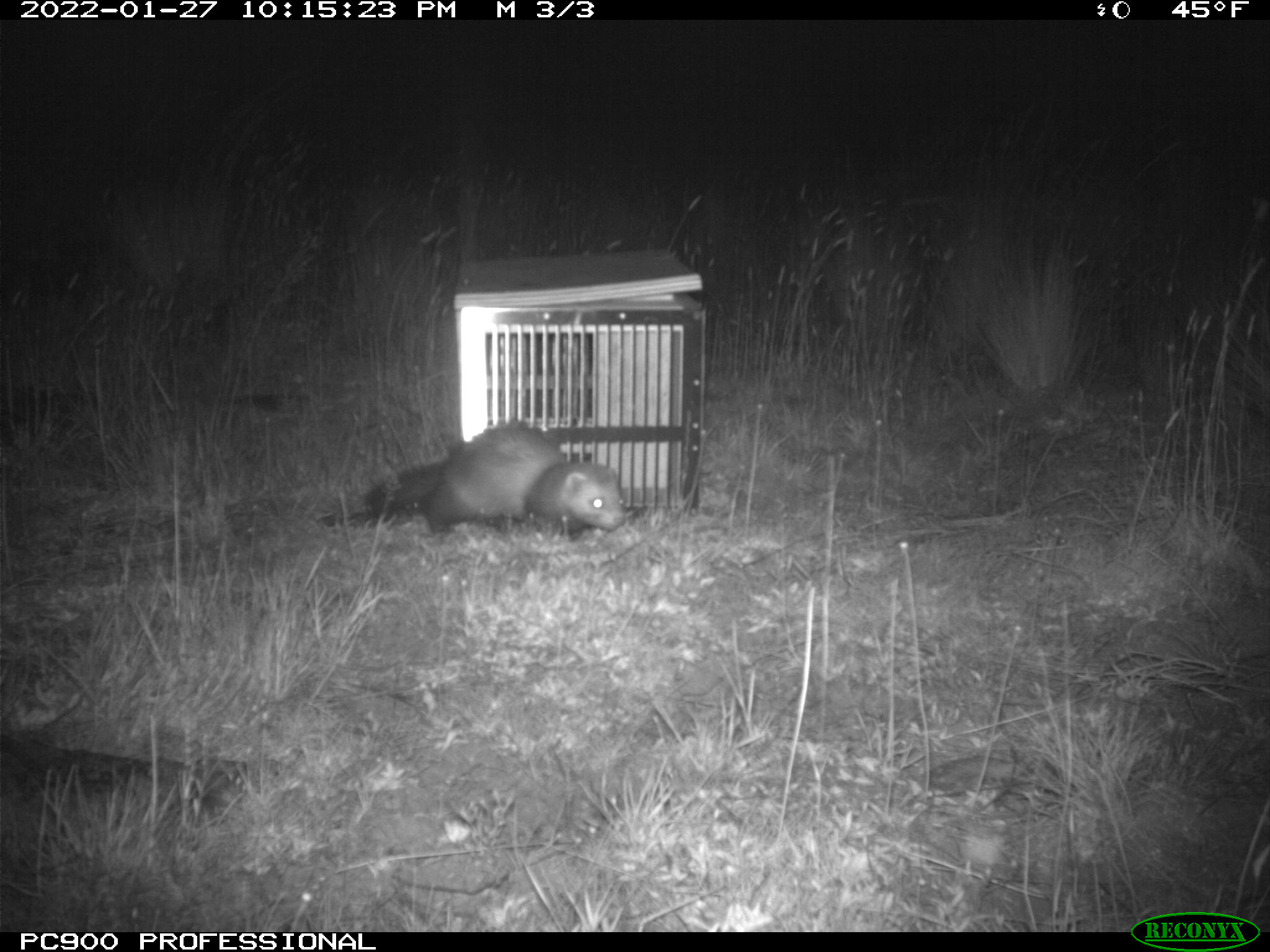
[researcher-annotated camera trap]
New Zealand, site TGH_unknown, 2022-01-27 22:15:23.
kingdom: Animalia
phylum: Chordata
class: Mammalia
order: Carnivora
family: Mustelidae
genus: Mustela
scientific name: Mustela furo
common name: ferret